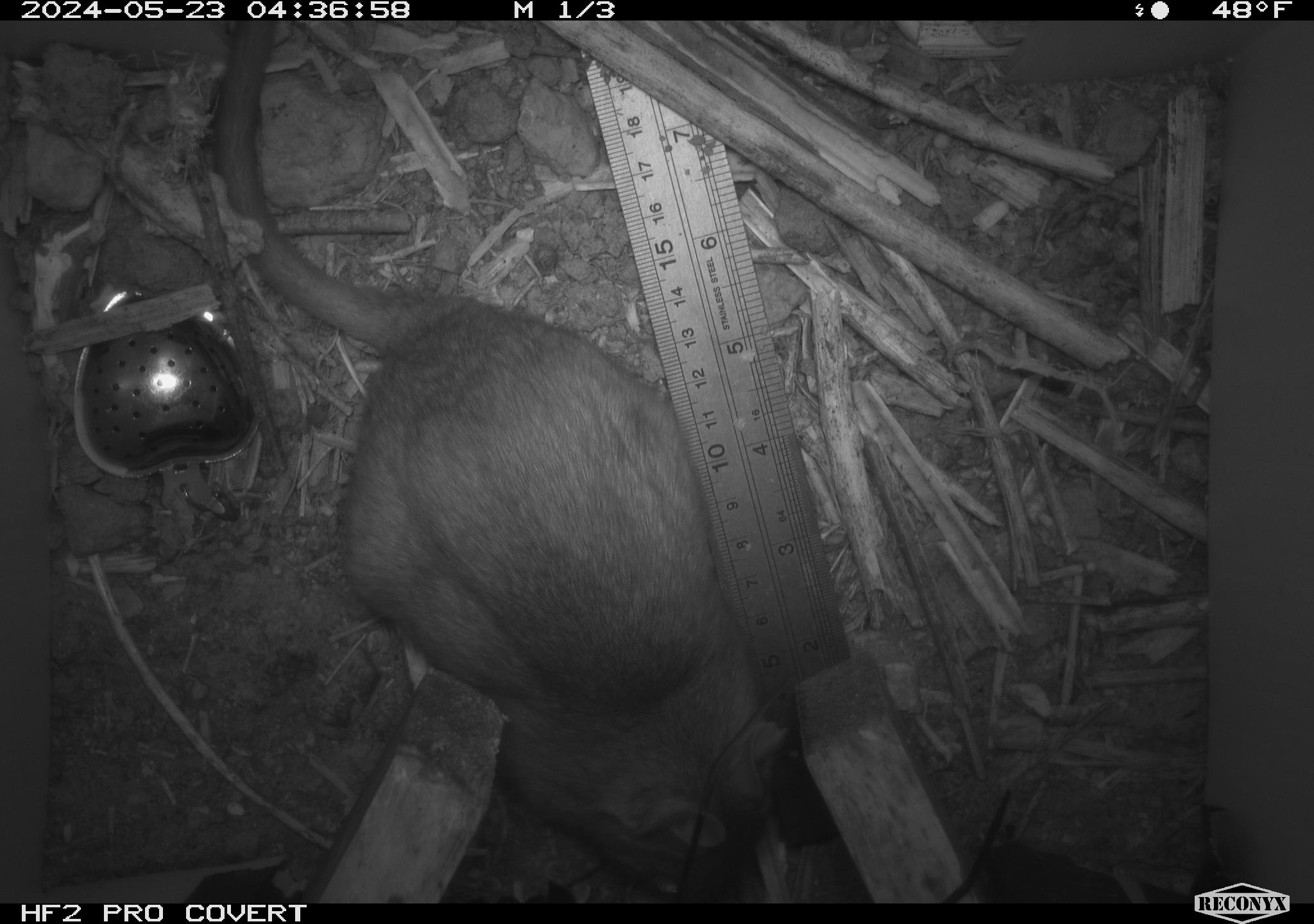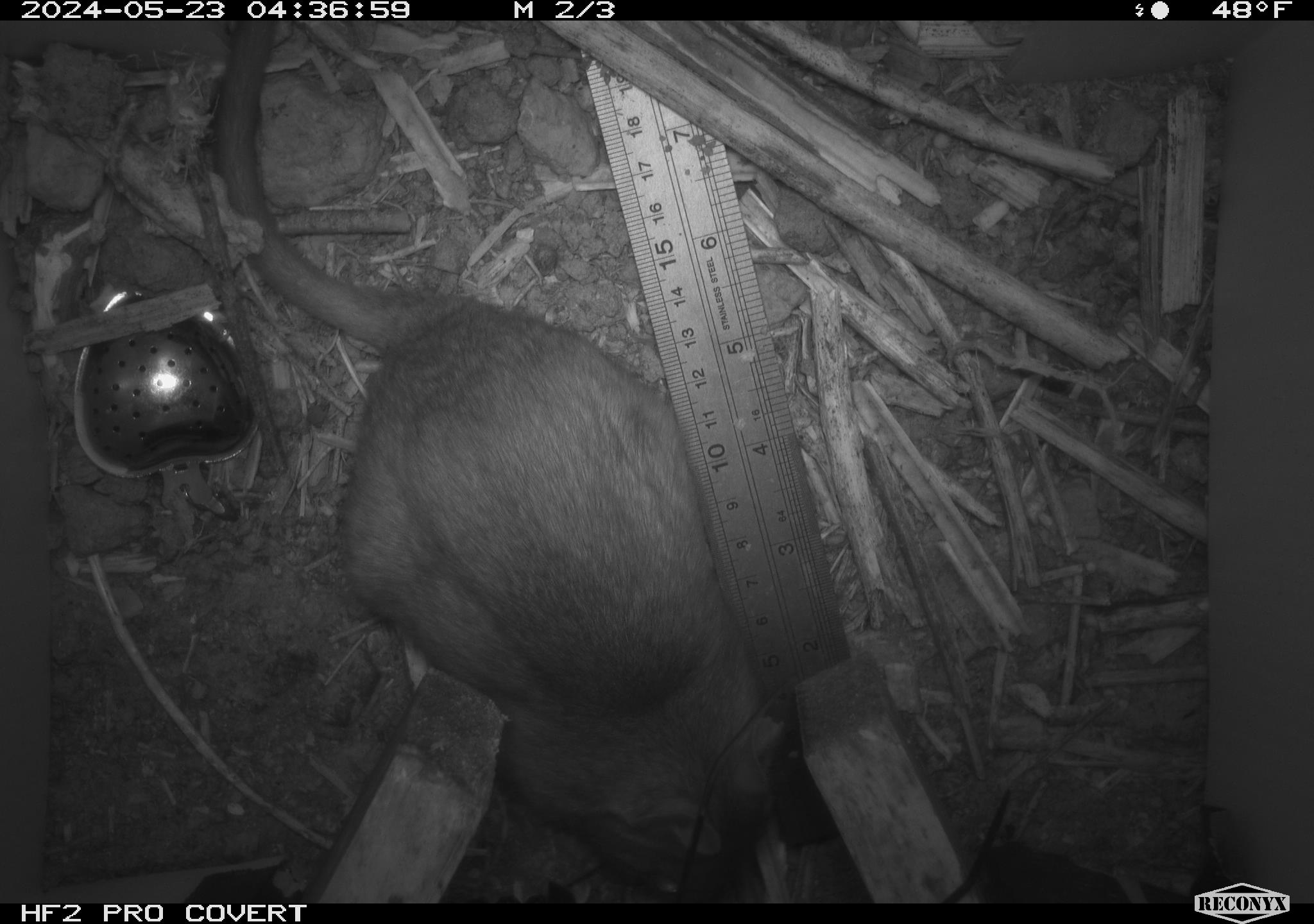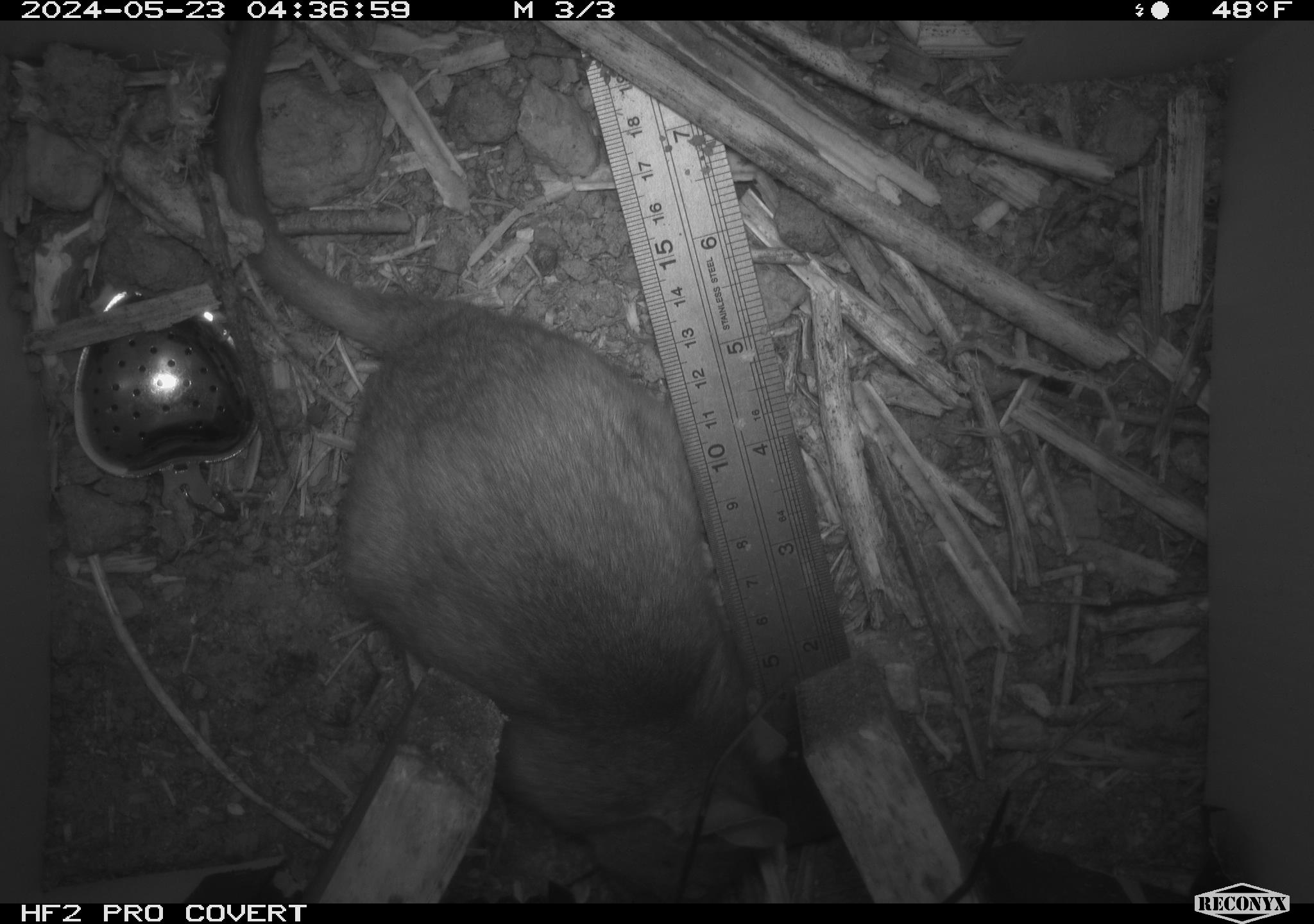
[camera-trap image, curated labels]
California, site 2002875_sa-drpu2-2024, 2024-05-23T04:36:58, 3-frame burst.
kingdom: Animalia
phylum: Chordata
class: Mammalia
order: Rodentia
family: Cricetidae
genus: Neotoma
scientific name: Neotoma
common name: pack rat or woodrat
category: neotoma species